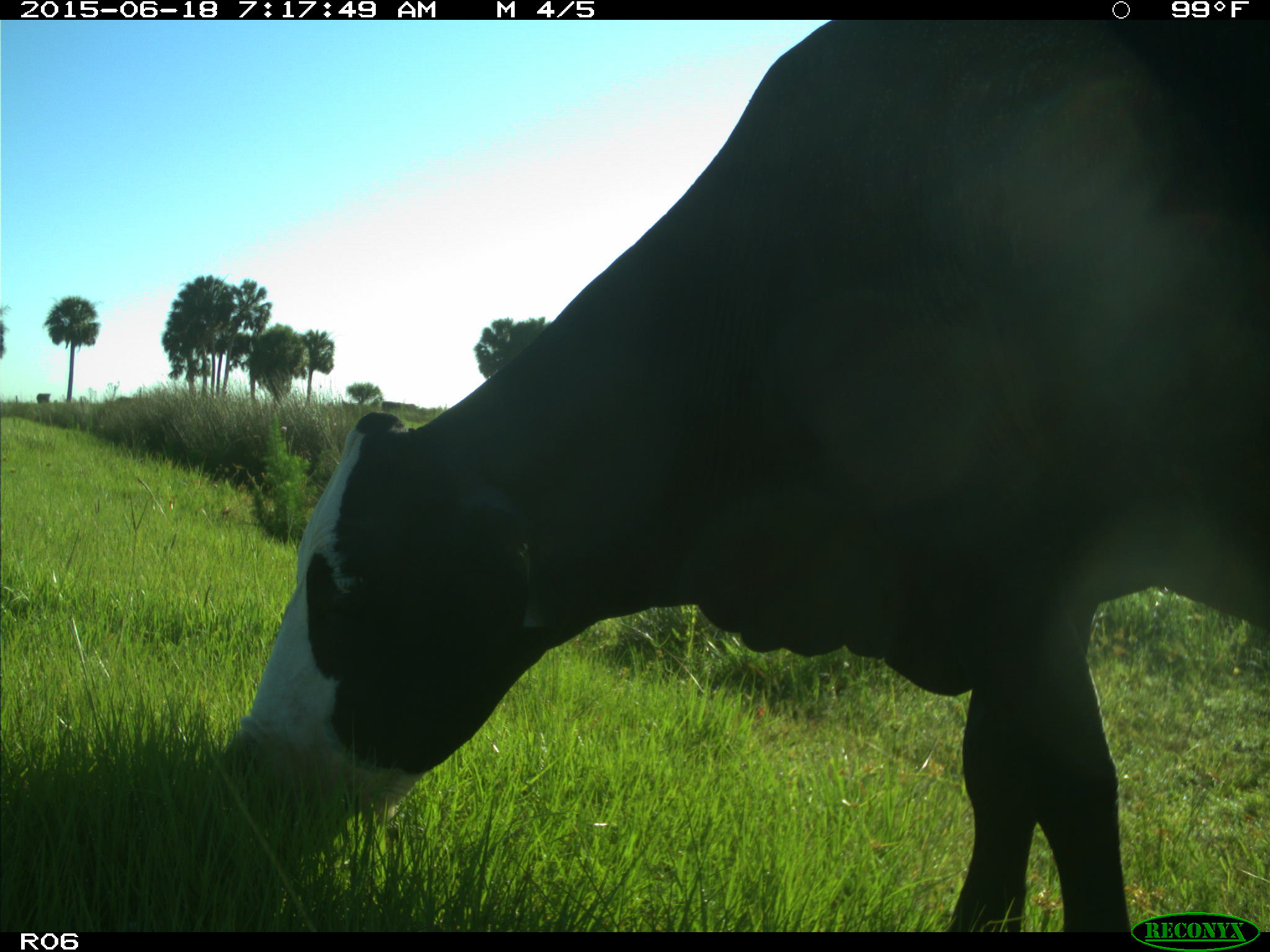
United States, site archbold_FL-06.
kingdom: Animalia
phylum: Chordata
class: Mammalia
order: Artiodactyla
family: Bovidae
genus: Bos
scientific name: Bos taurus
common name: domestic cow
Bos taurus (domestic cow).